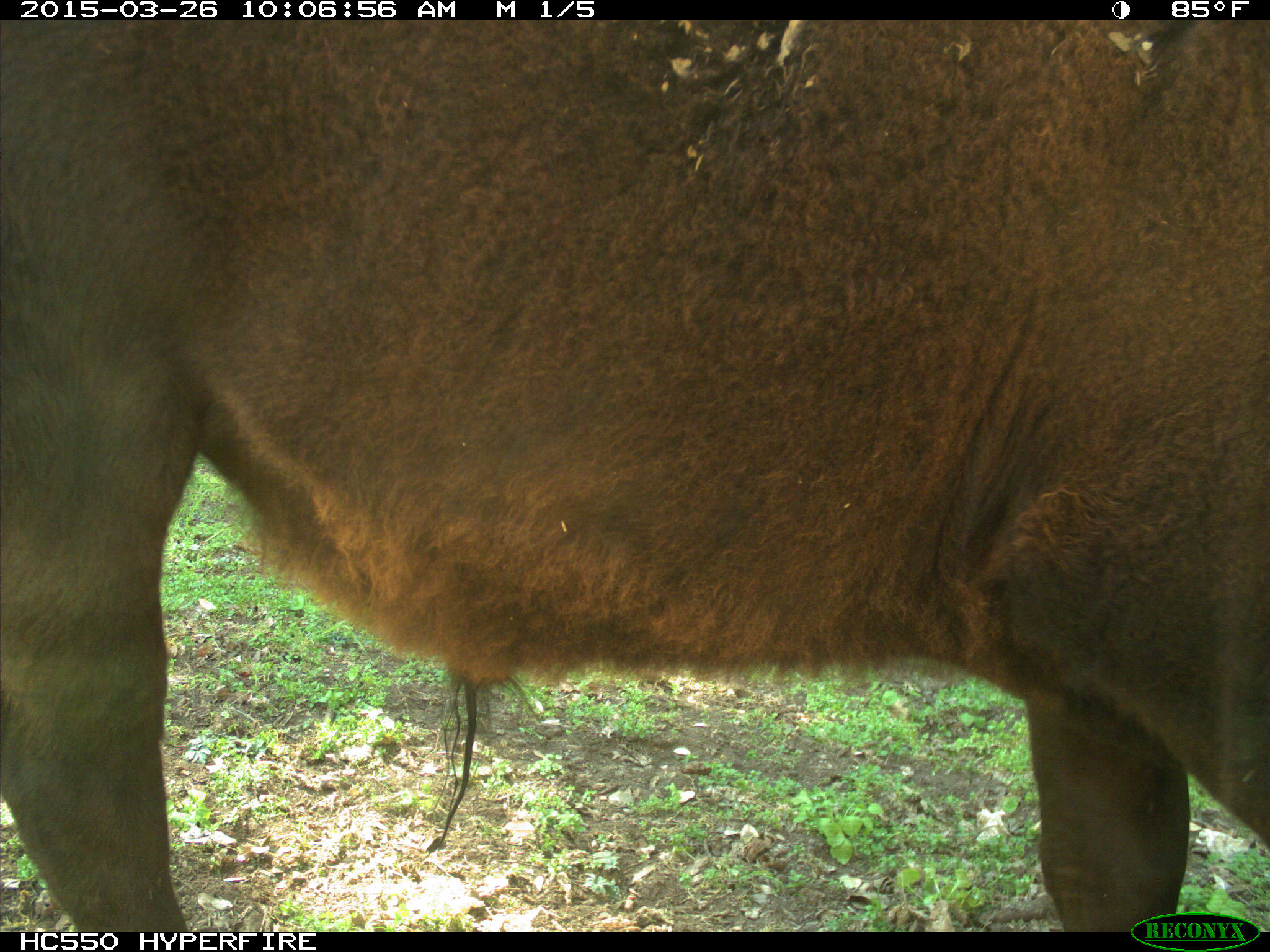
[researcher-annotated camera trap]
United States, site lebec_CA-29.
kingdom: Animalia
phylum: Chordata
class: Mammalia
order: Artiodactyla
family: Bovidae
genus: Bos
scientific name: Bos taurus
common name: domestic cow